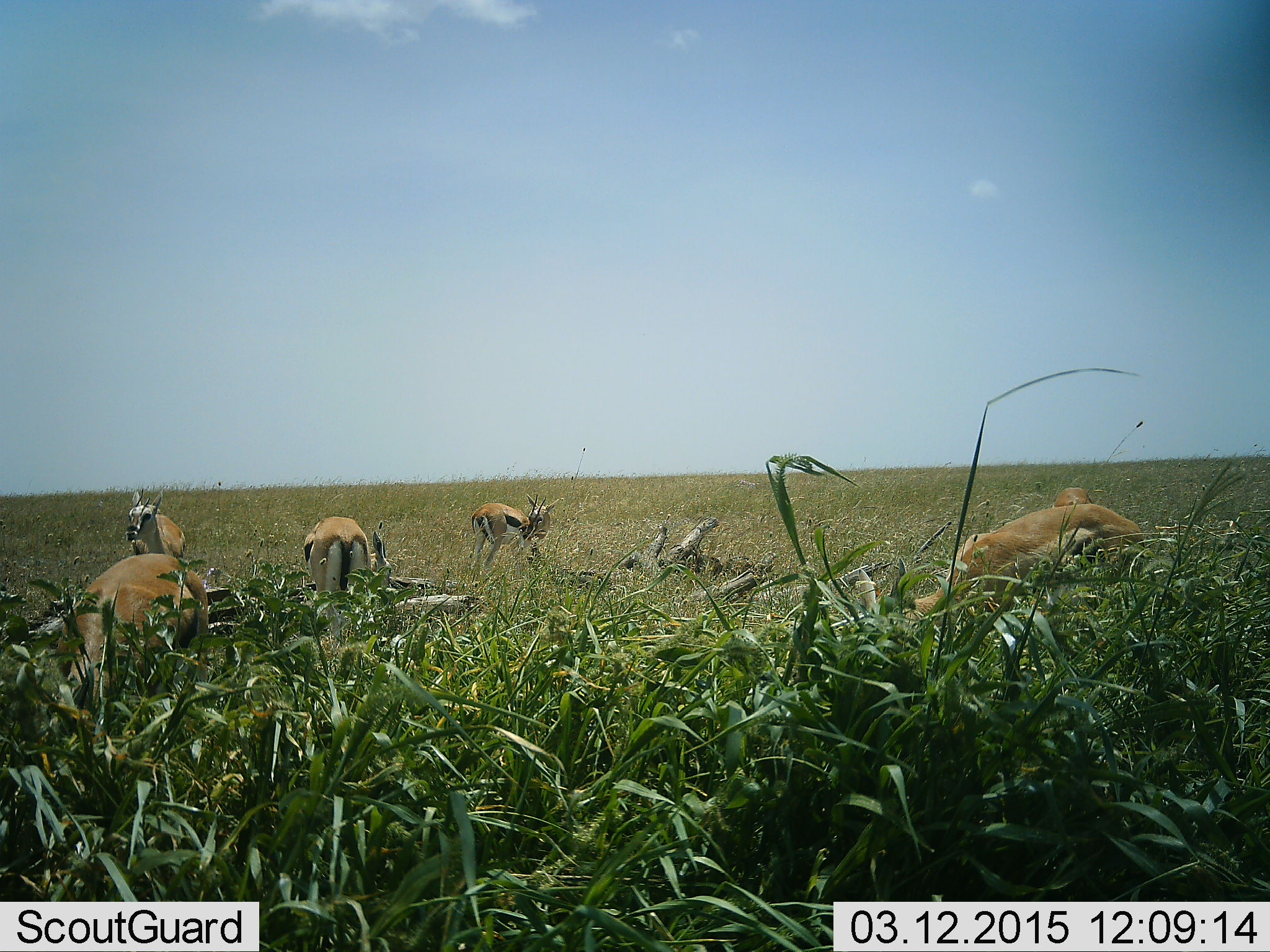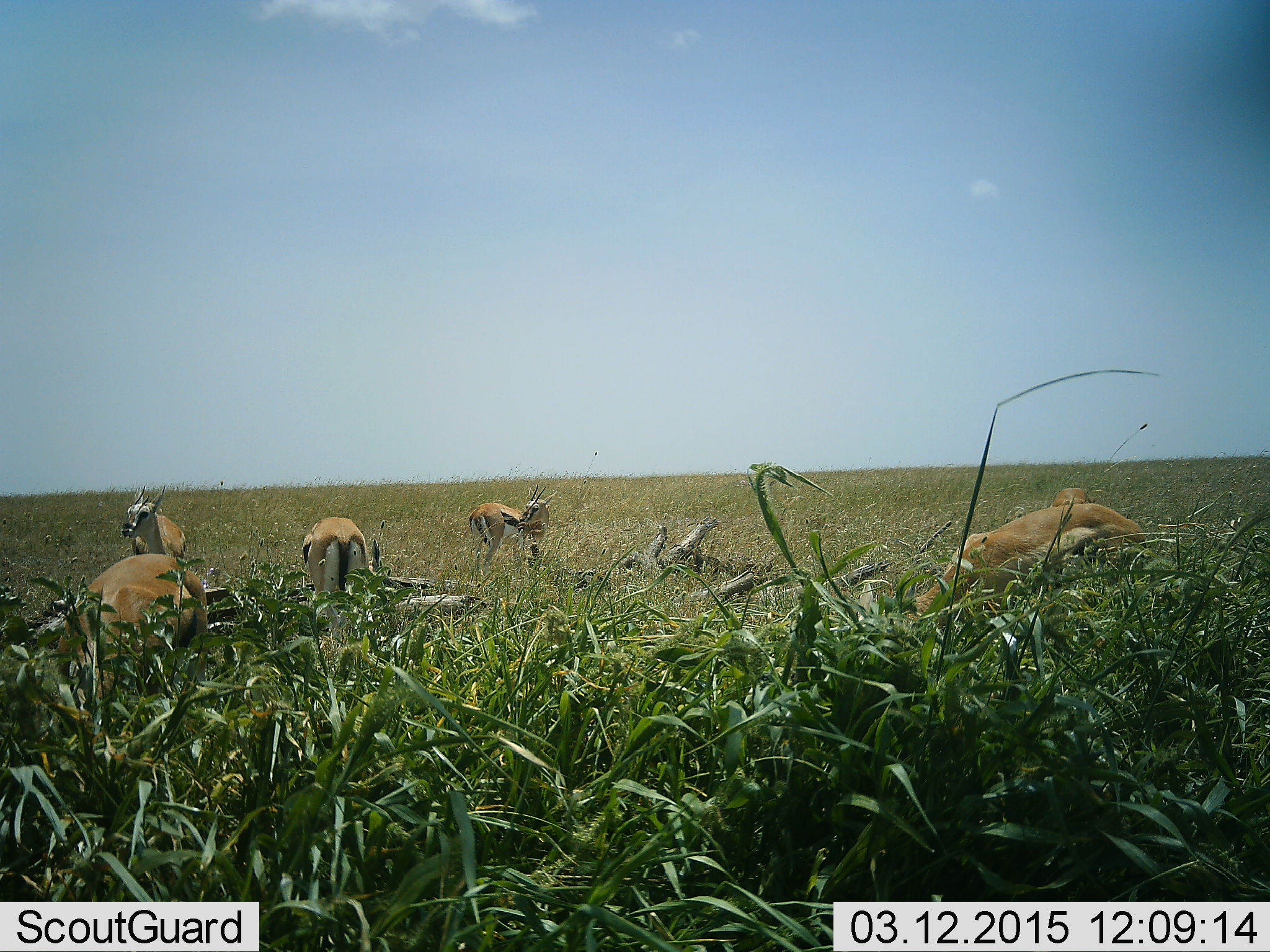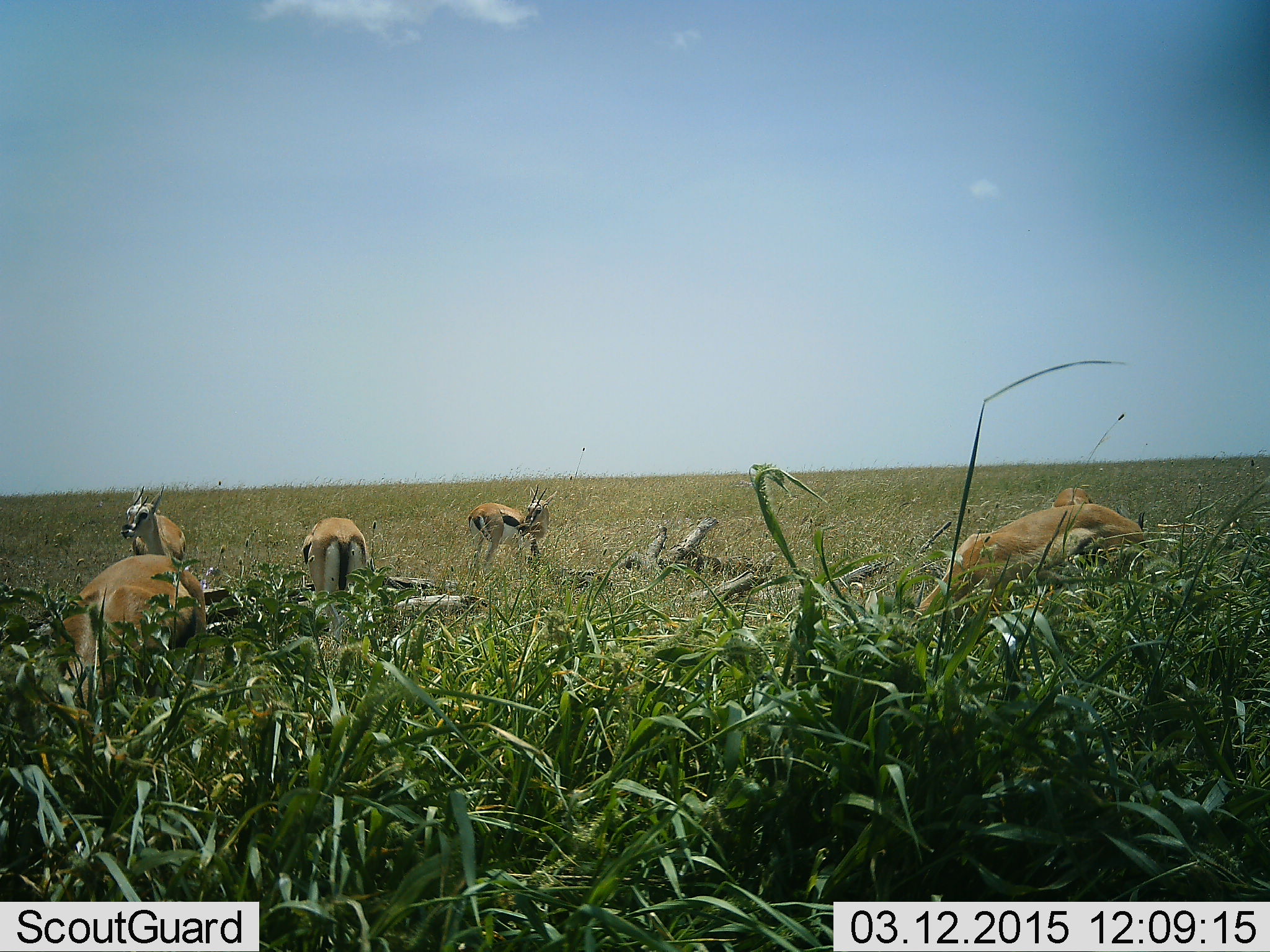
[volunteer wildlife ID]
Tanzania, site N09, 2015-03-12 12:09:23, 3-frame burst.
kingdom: Animalia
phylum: Chordata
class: Mammalia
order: Artiodactyla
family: Bovidae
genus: Eudorcas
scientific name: Eudorcas thomsonii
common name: thomson's gazelle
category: gazellethomsons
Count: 6.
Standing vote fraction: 70%.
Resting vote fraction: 50%.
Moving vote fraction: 0%.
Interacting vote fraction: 0%.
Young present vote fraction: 0%.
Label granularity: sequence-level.